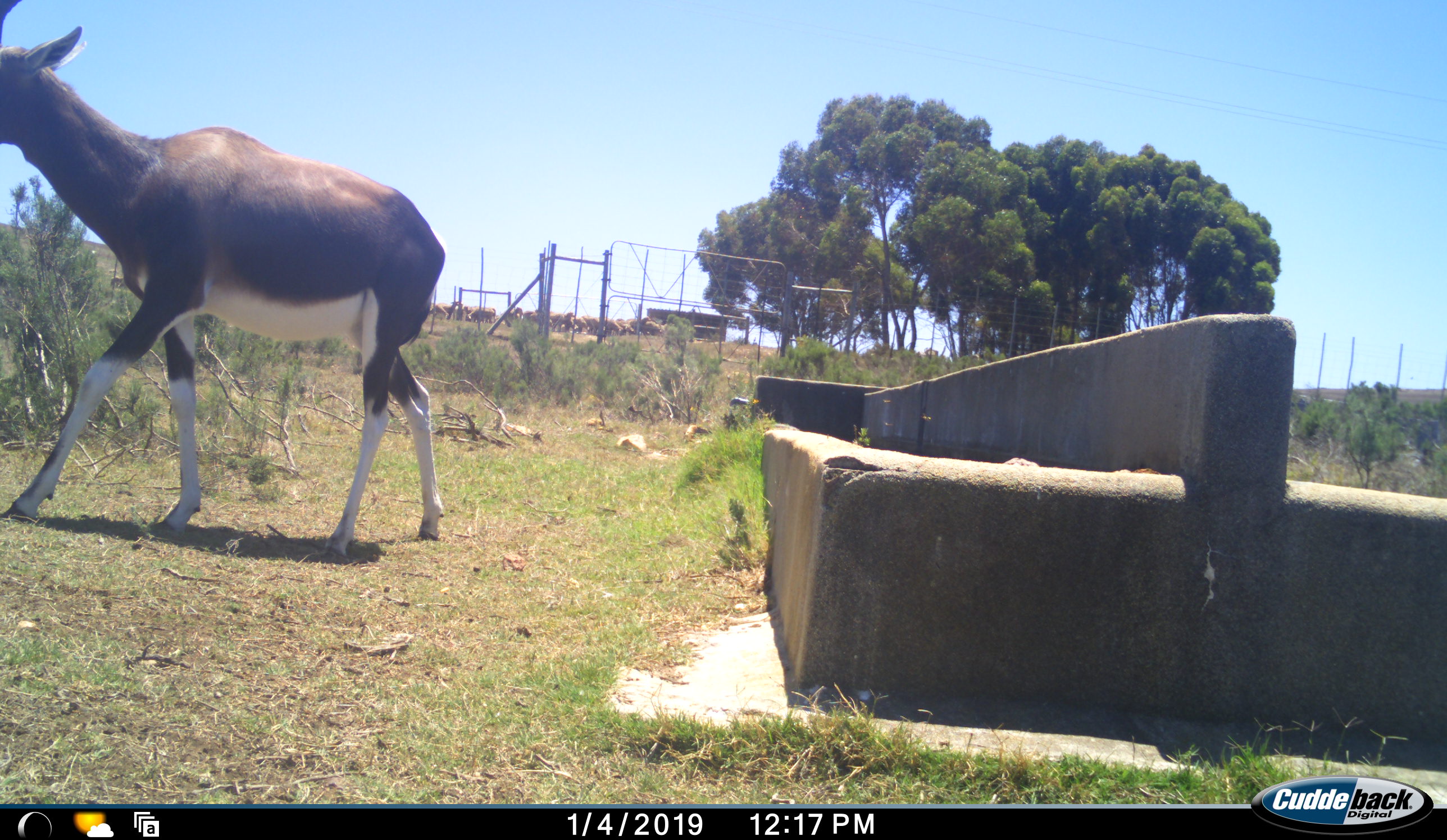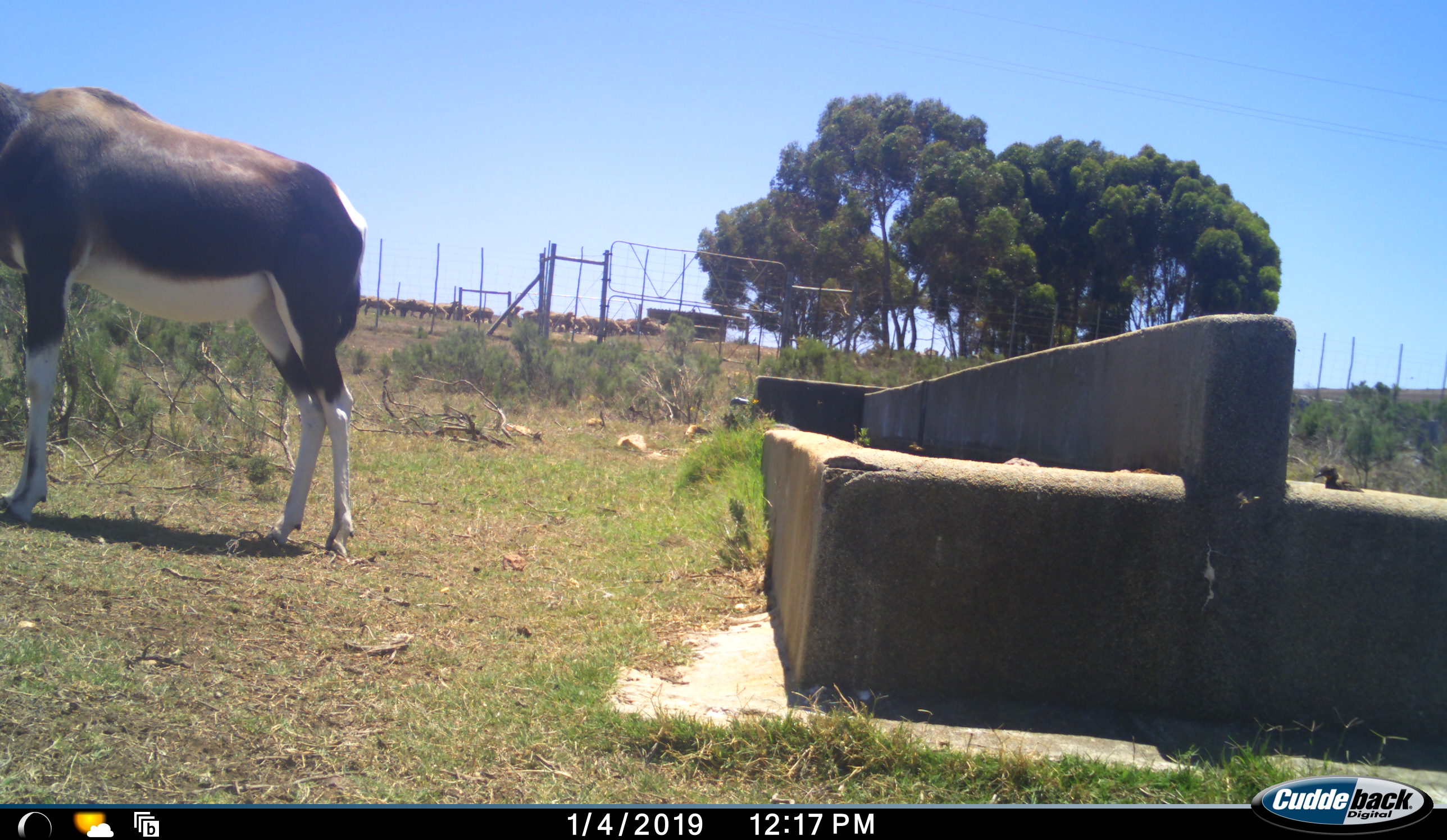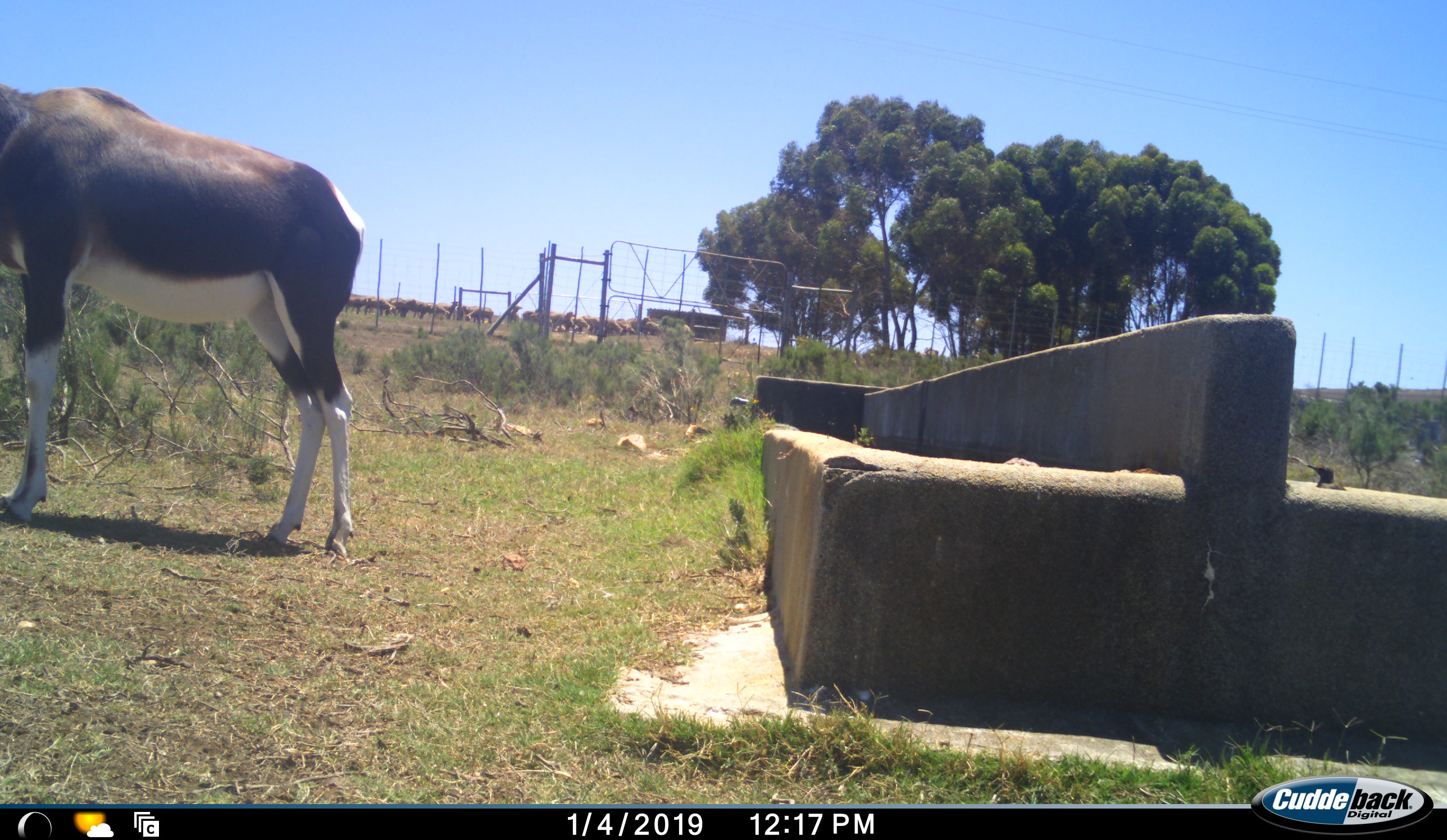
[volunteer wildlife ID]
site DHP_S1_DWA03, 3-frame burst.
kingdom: Animalia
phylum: Chordata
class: Mammalia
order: Artiodactyla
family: Bovidae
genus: Damaliscus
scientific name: Damaliscus pygargus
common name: bontebok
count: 1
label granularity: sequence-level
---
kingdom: Animalia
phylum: Chordata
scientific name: Vertebrata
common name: domestic animal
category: domesticanimal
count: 51+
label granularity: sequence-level